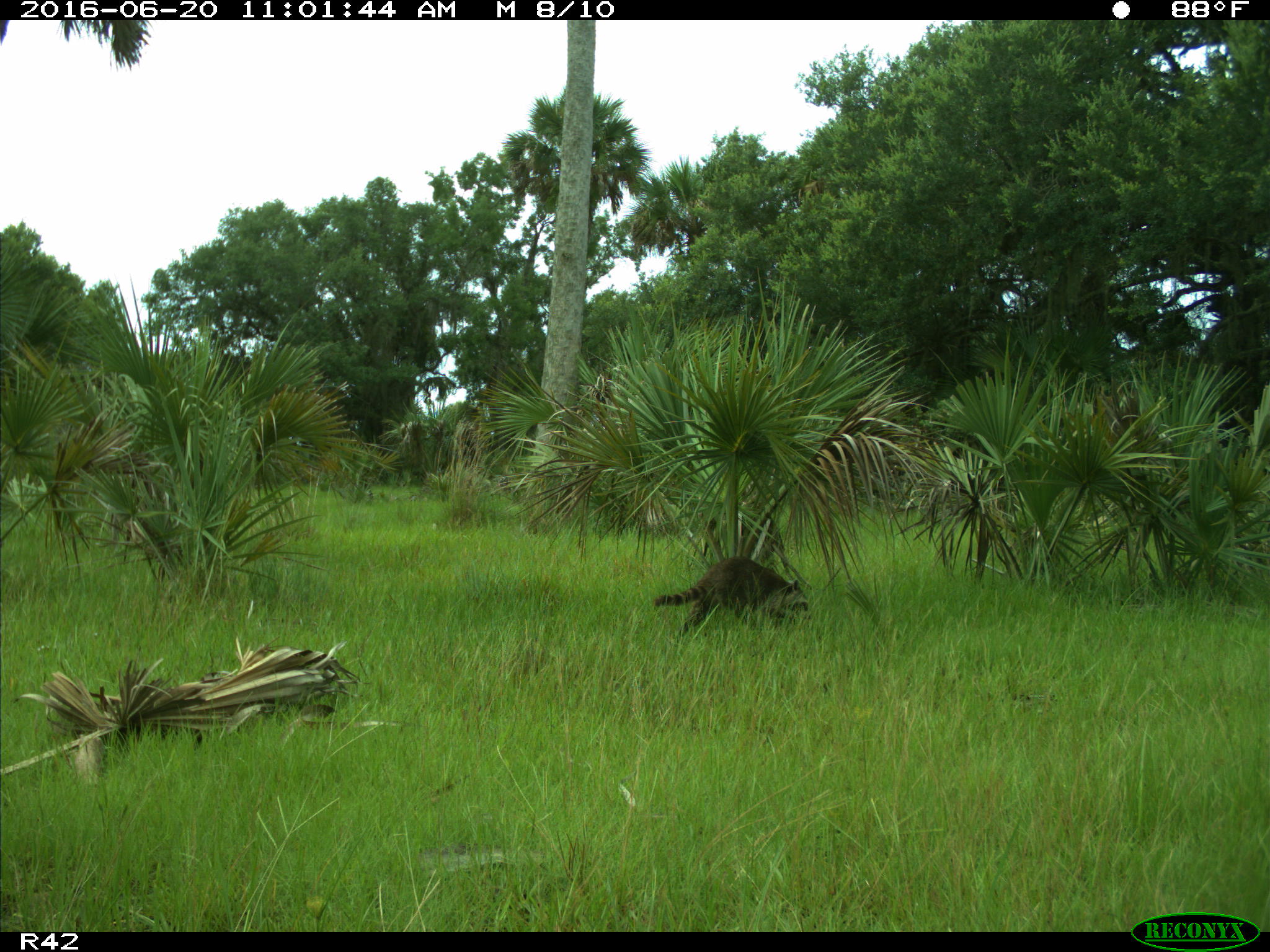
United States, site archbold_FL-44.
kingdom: Animalia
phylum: Chordata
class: Mammalia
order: Carnivora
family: Procyonidae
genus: Procyon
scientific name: Procyon lotor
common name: common raccoon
Procyon lotor (common raccoon).